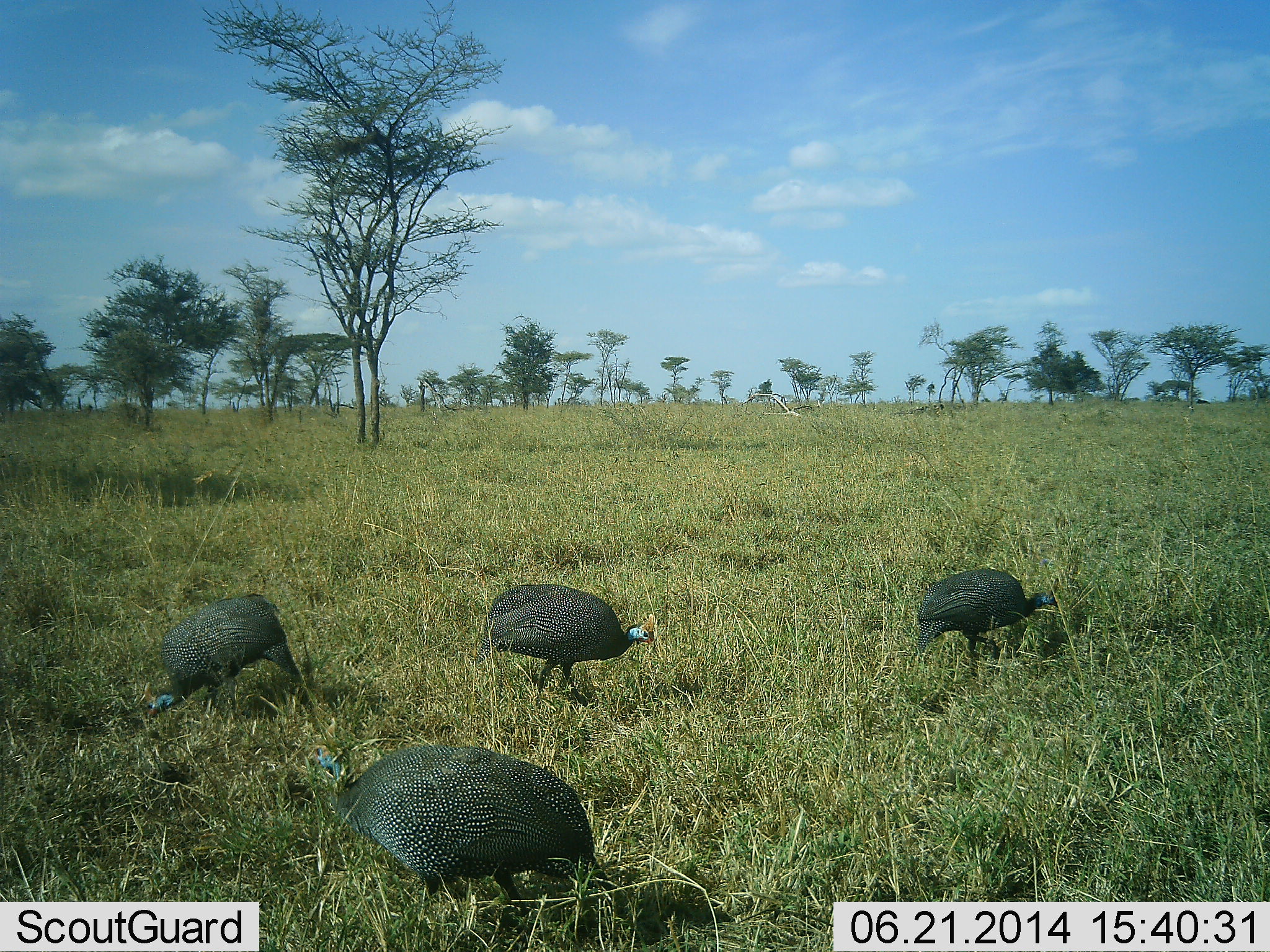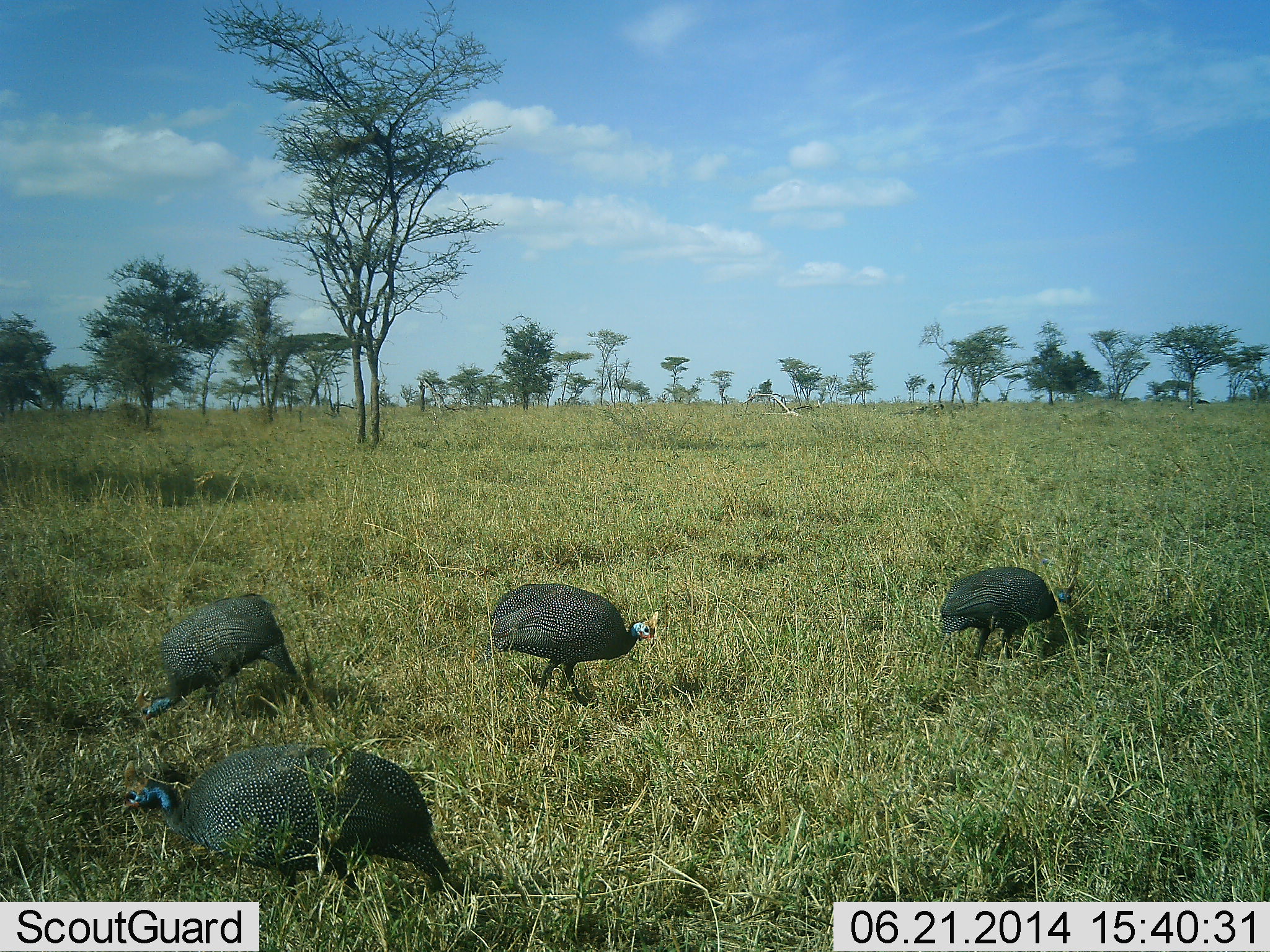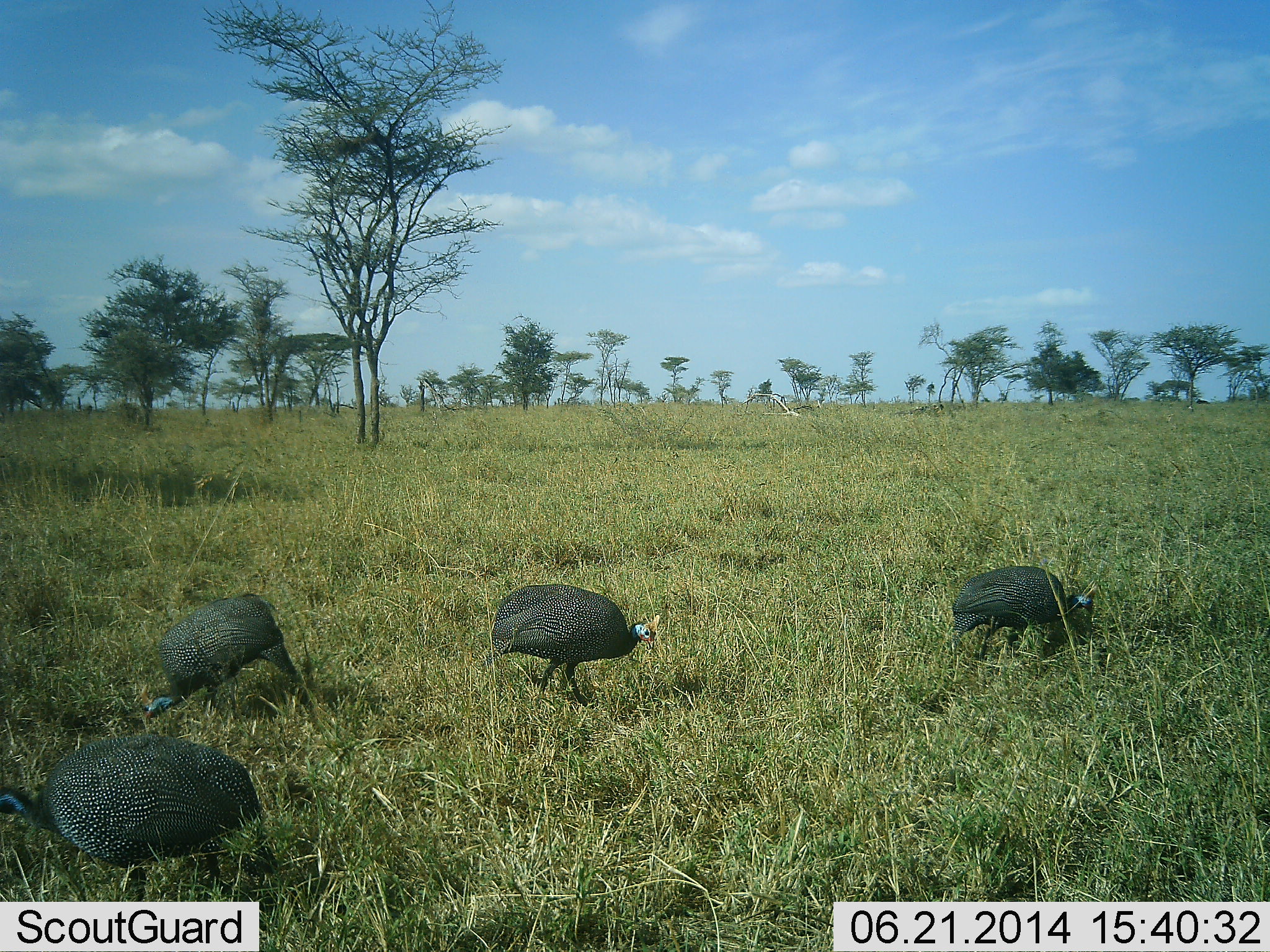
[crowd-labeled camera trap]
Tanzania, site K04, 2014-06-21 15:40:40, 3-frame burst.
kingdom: Animalia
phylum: Chordata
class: Aves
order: Galliformes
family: Numididae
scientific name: Numididae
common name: guinea fowl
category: guineafowl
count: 4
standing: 20%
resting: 0%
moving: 50%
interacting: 0%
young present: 0%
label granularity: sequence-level